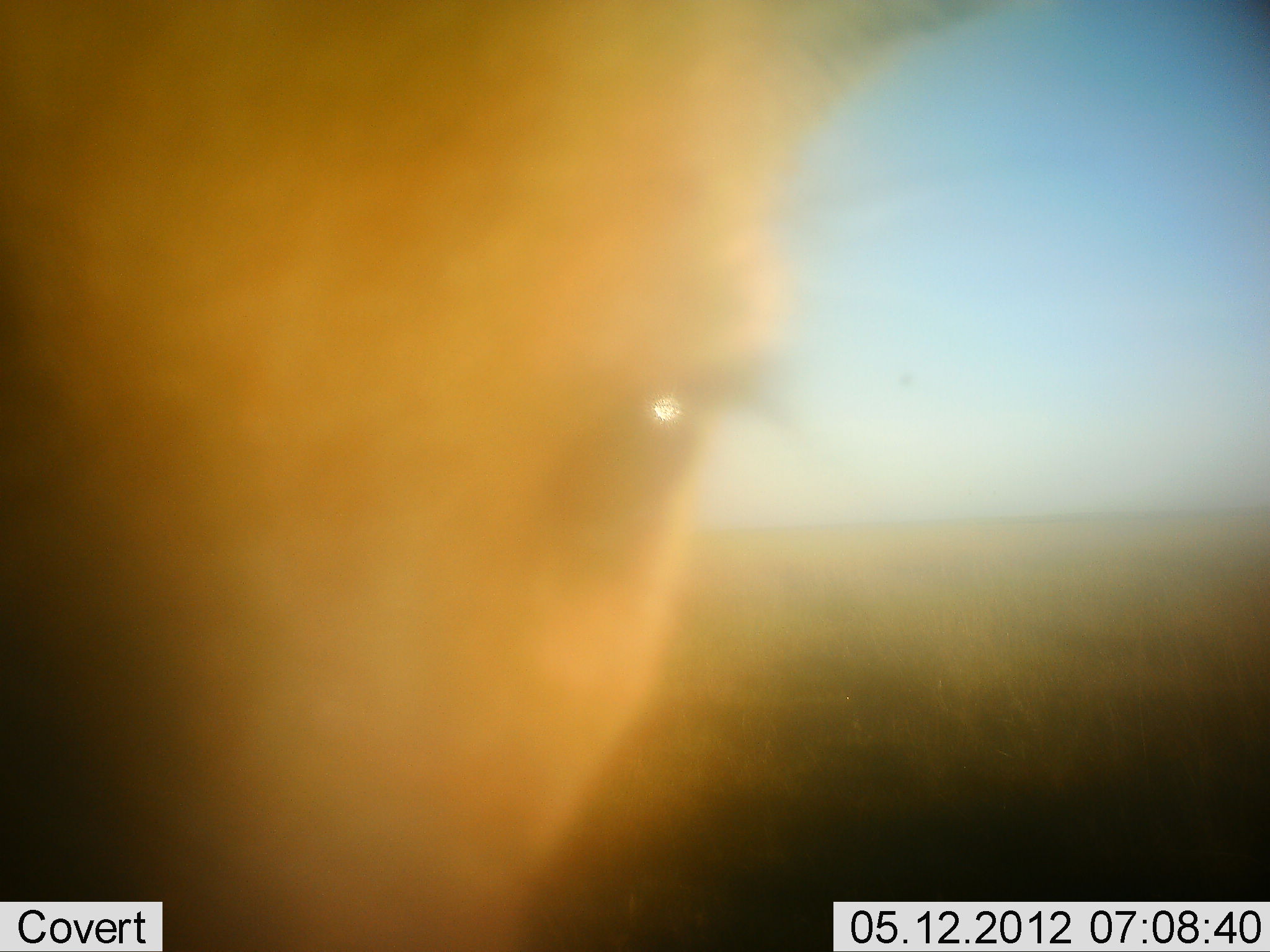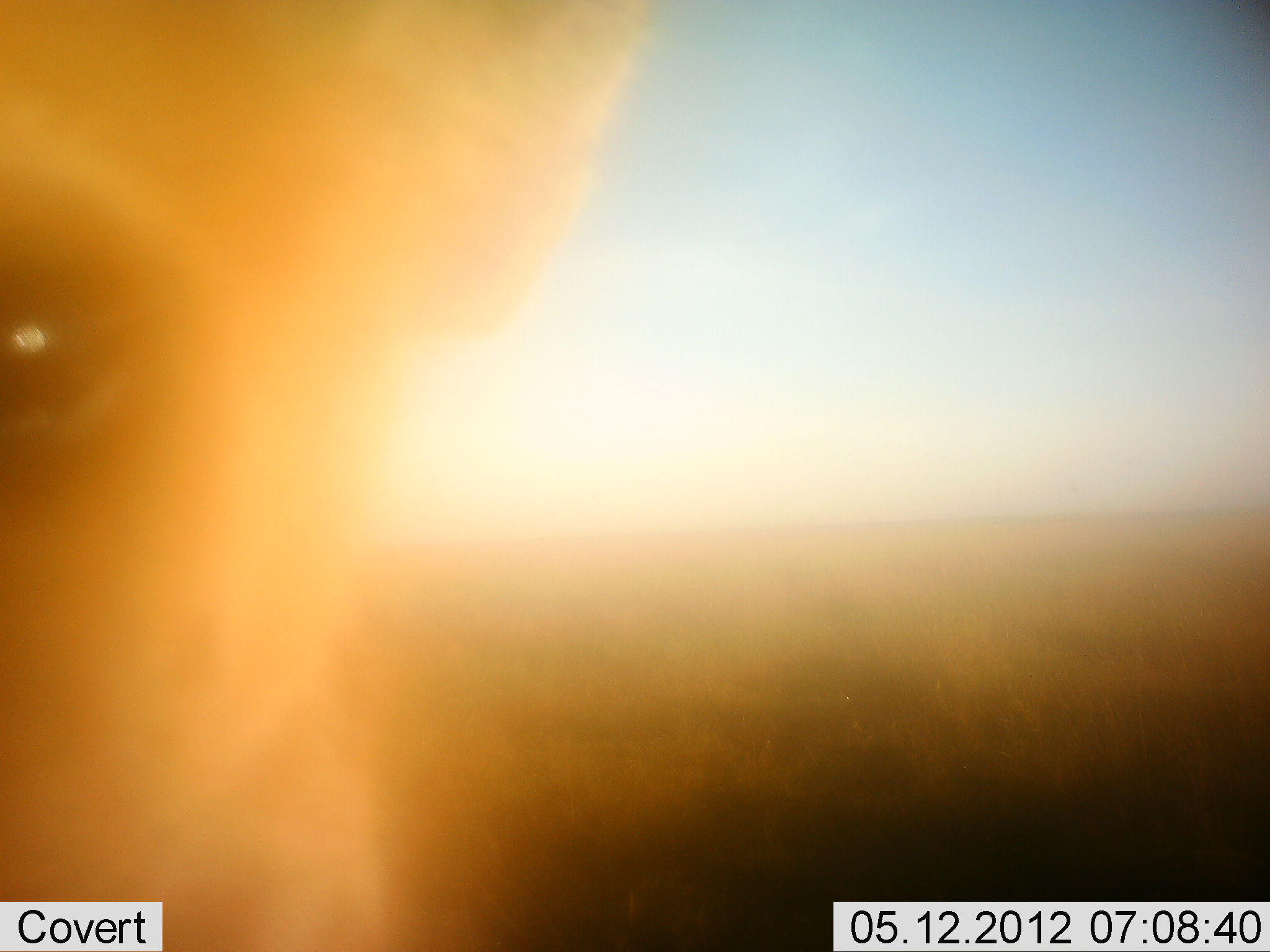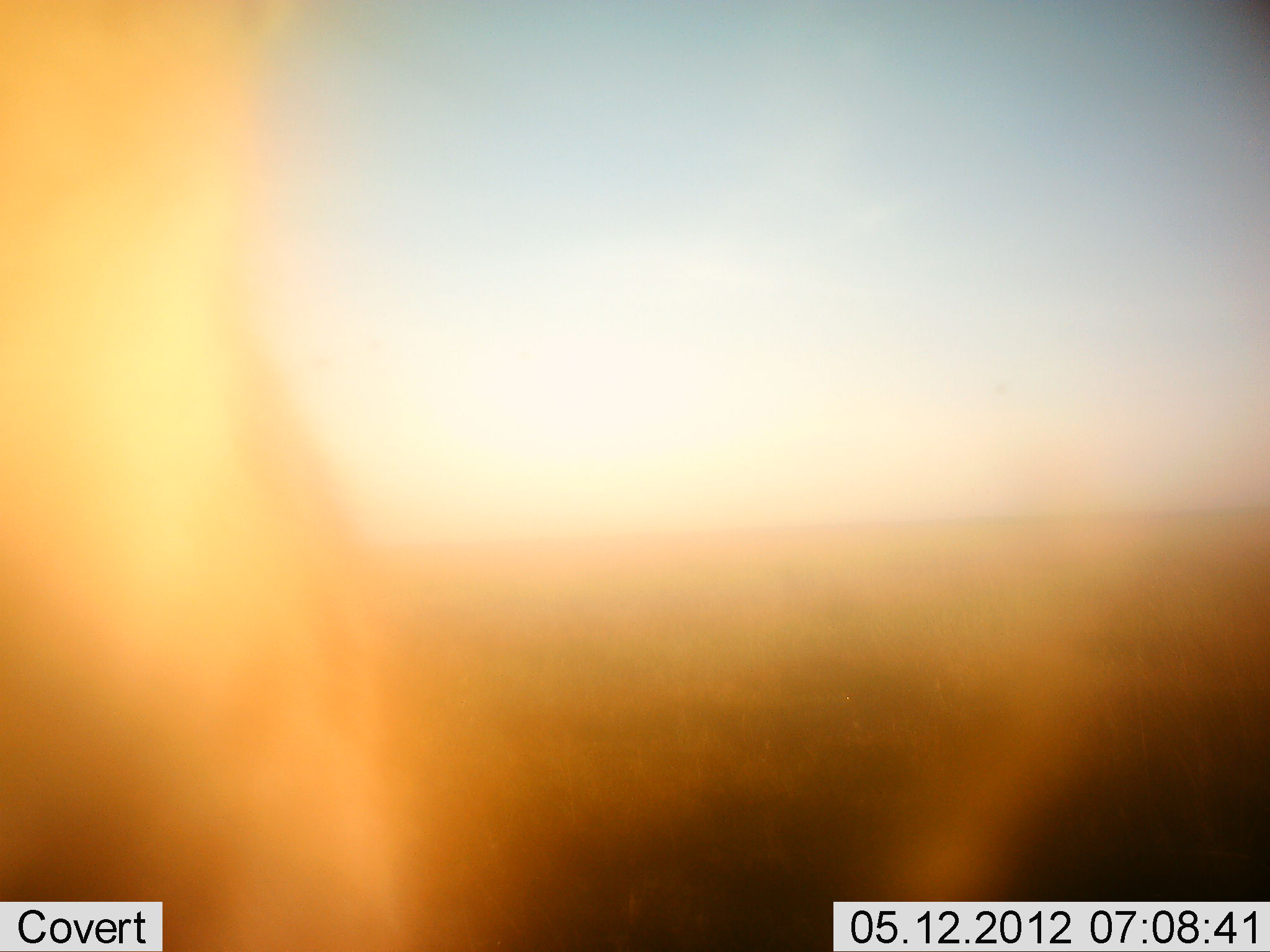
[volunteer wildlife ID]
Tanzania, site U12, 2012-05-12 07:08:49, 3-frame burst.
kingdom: Animalia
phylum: Chordata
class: Mammalia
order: Carnivora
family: Hyaenidae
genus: Crocuta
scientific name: Crocuta crocuta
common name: spotted hyena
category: hyenaspotted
Hyenaspotted (spotted hyena) (Crocuta crocuta), count 1. Behavior (volunteer vote fractions): standing 50%, resting 0%, moving 25%, interacting 25%. Young present (vote fraction): 0%. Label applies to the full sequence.